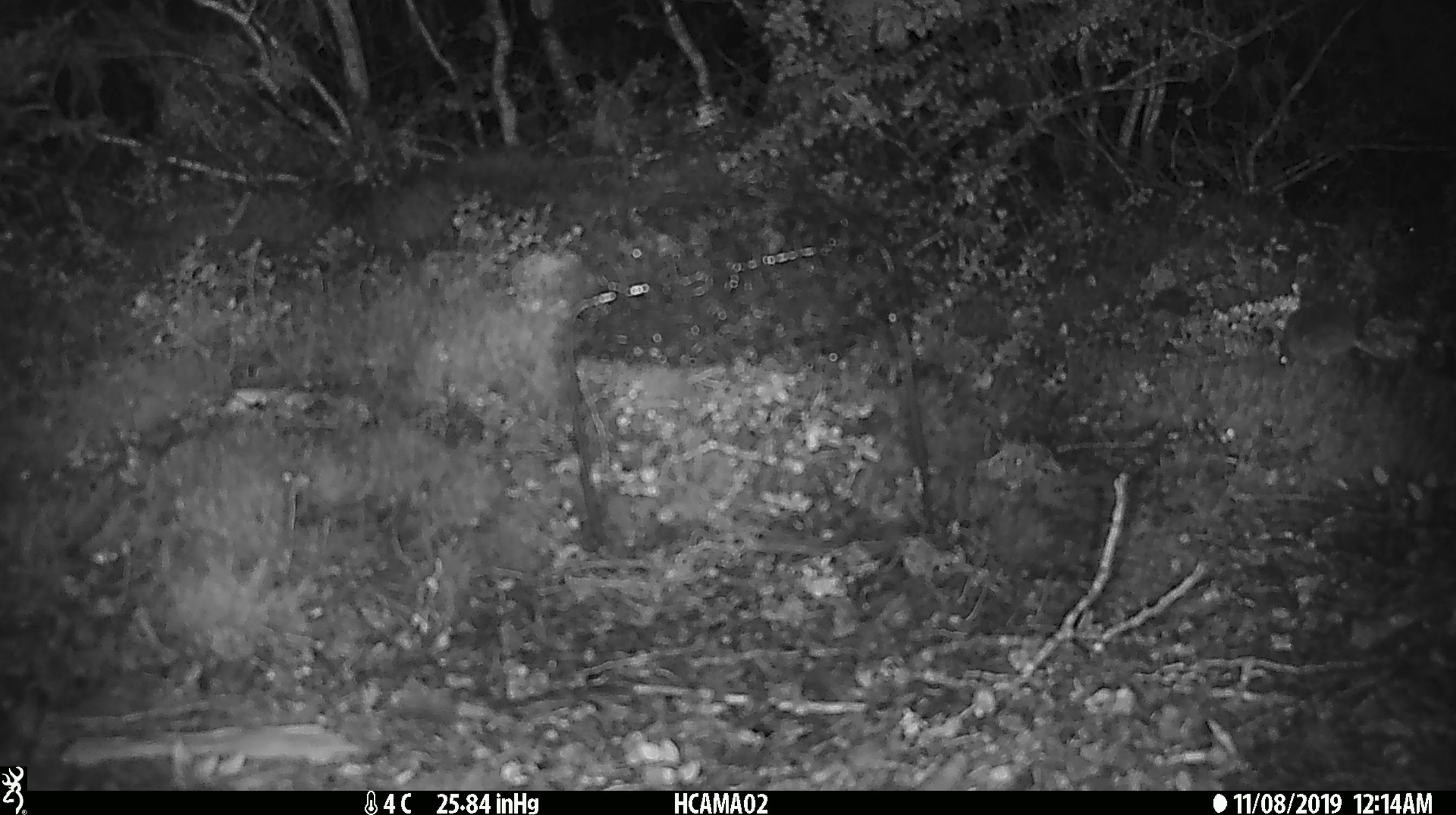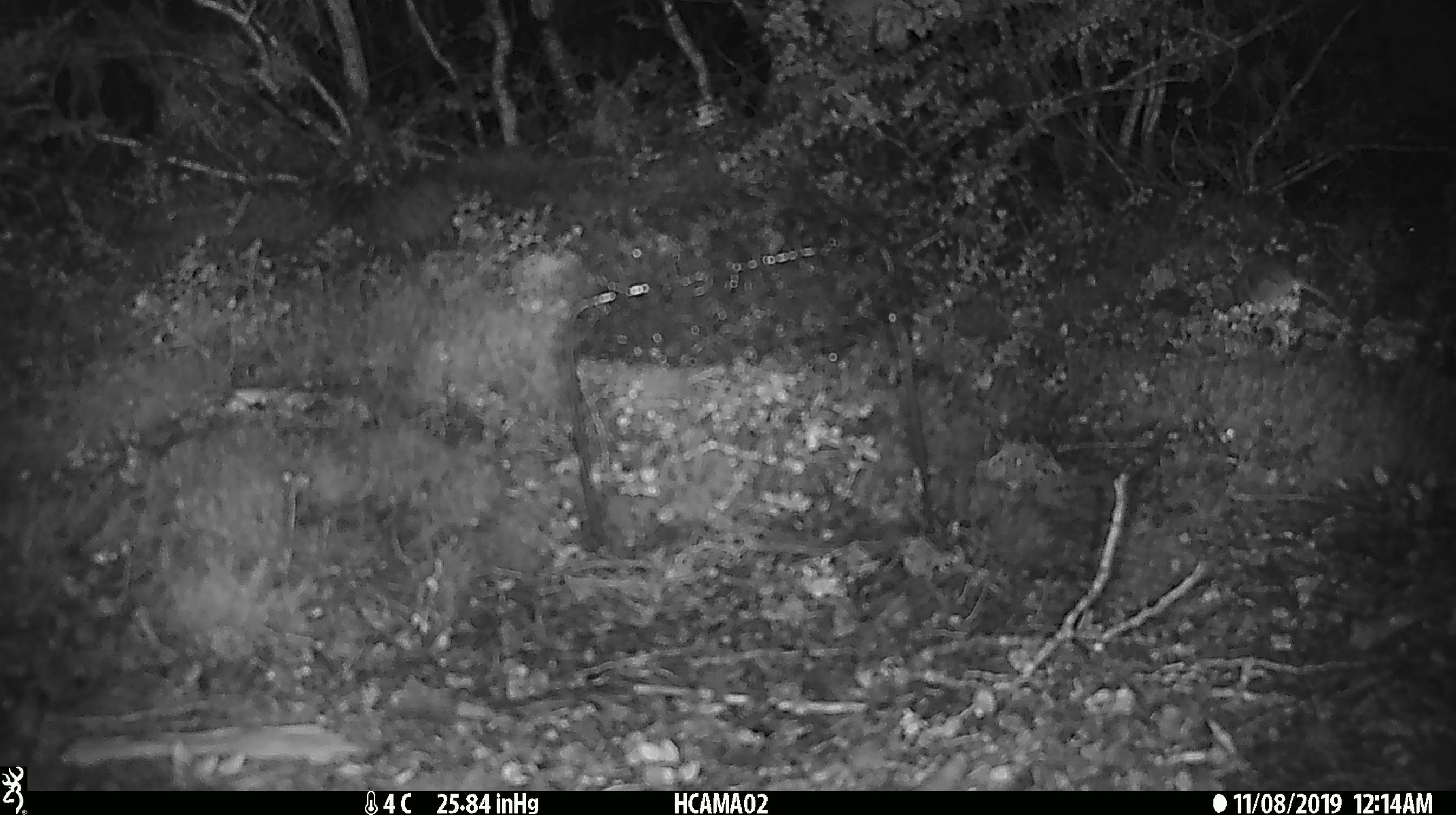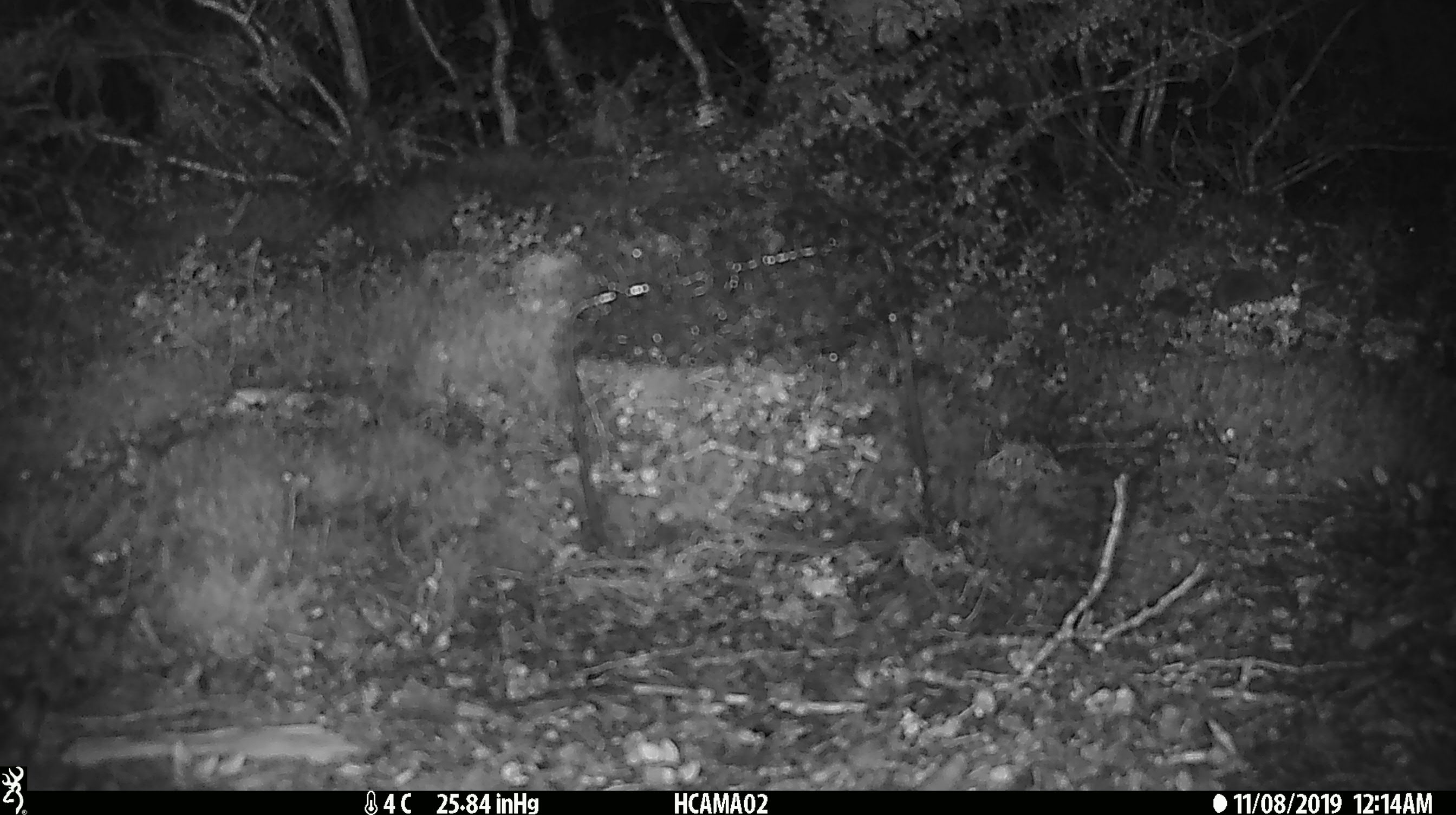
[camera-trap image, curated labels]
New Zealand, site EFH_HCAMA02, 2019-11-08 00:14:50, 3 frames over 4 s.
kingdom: Animalia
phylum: Chordata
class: Mammalia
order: Rodentia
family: Muridae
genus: Mus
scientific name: Mus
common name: mouse